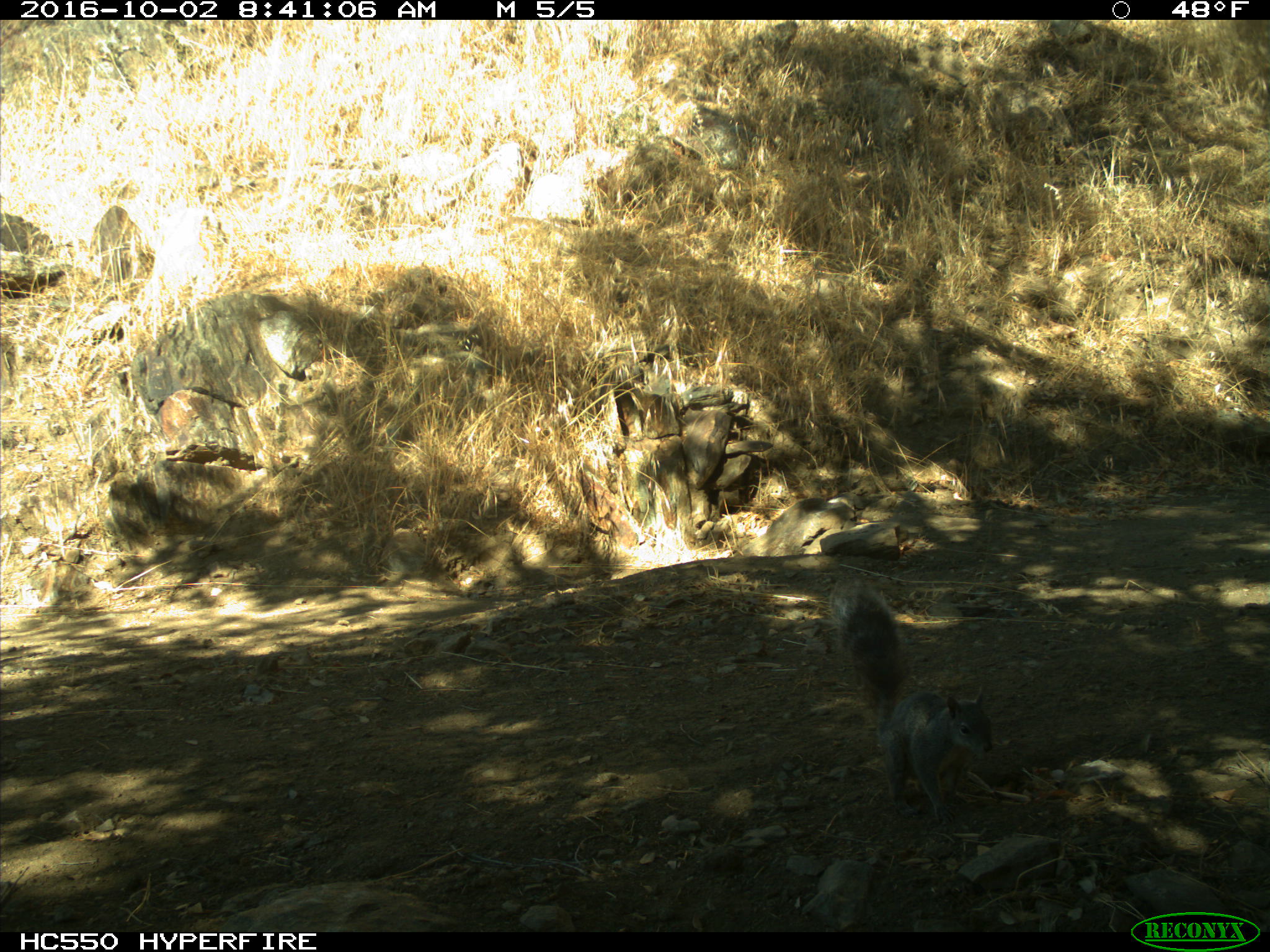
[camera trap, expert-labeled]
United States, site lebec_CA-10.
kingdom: Animalia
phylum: Chordata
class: Mammalia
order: Rodentia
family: Sciuridae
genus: Sciurus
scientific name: Sciurus carolinensis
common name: eastern gray squirrel